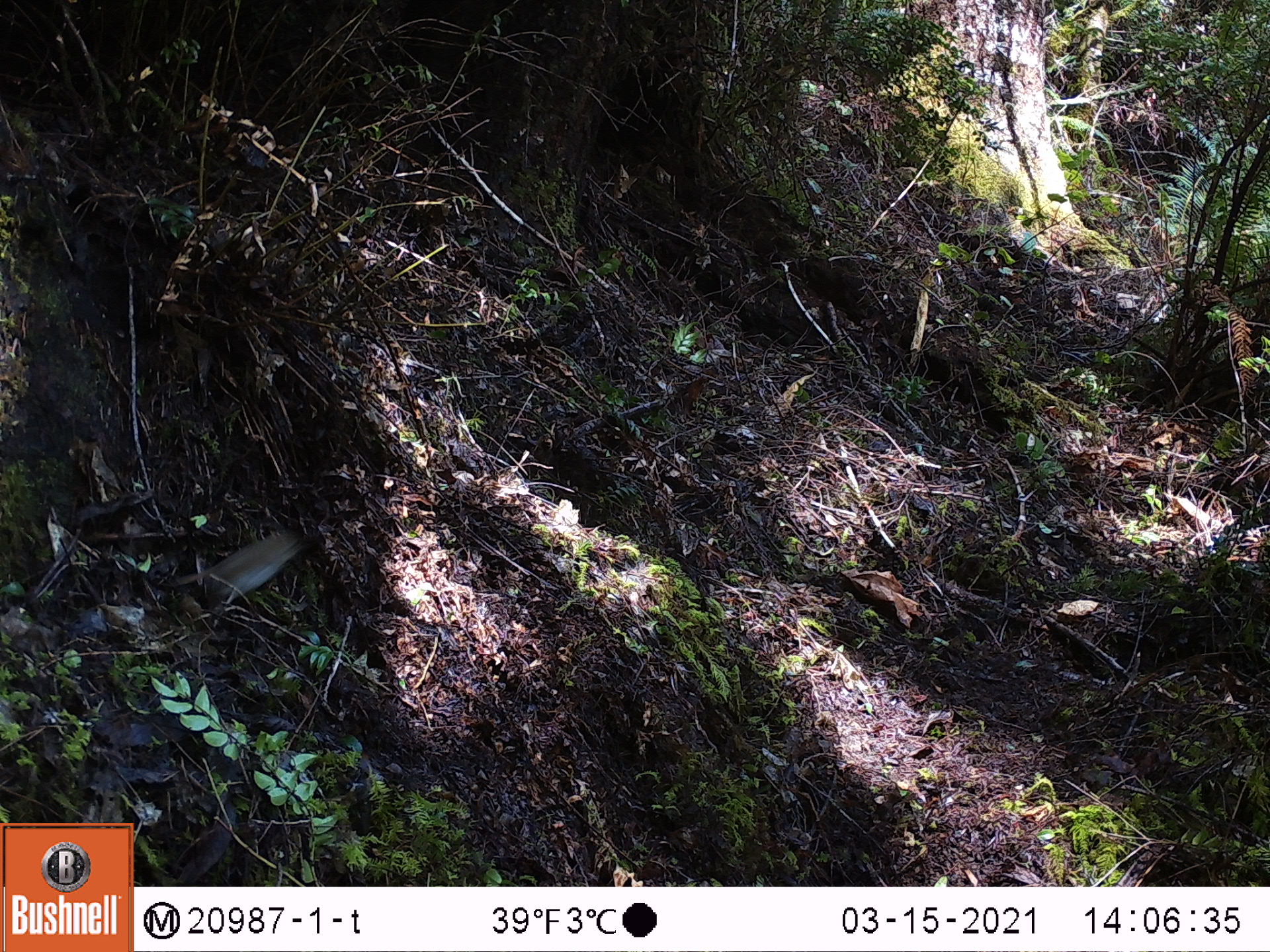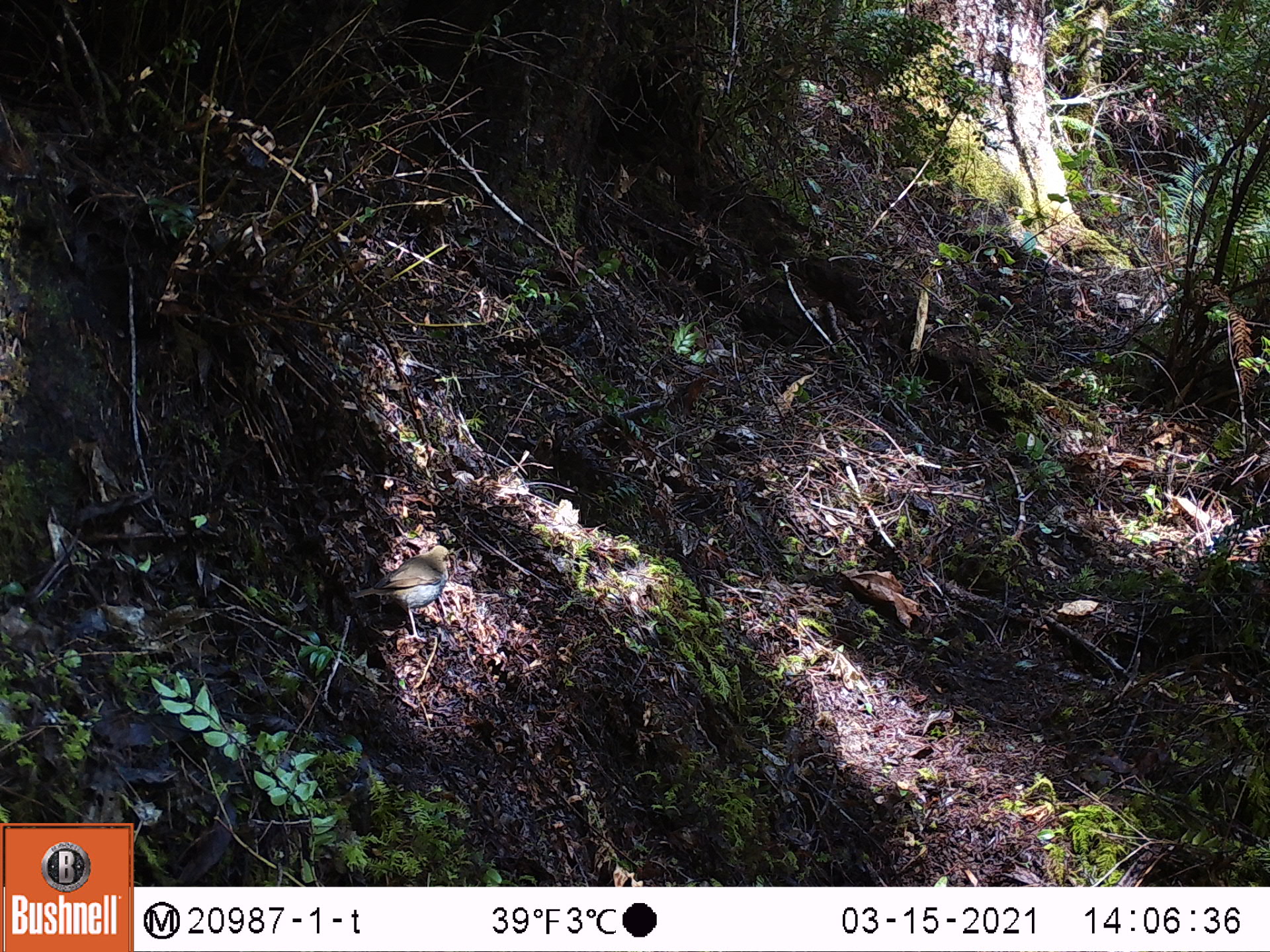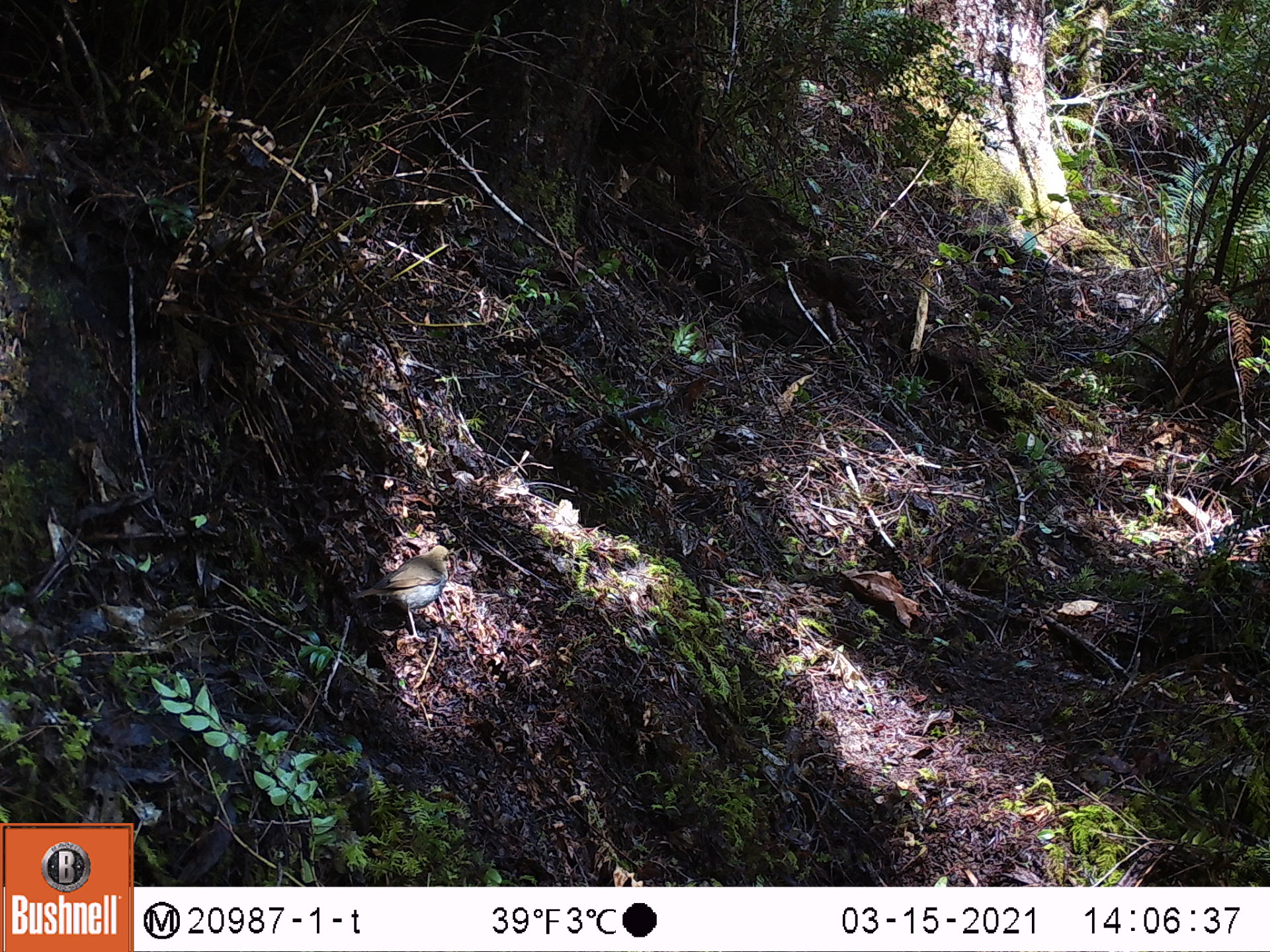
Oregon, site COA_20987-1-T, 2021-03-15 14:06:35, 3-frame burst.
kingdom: Animalia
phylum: Chordata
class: Aves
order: Passeriformes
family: Turdidae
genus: Catharus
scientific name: Catharus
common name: brown thrushes and nightingale-thrushes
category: catharus species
Catharus species (brown thrushes and nightingale-thrushes) (Catharus).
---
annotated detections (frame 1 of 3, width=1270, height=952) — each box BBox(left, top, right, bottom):
catharus species: BBox(173, 524, 311, 616)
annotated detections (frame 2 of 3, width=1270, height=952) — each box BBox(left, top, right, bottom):
catharus species: BBox(353, 537, 455, 637)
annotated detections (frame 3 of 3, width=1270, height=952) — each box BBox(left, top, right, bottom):
catharus species: BBox(340, 535, 453, 646)